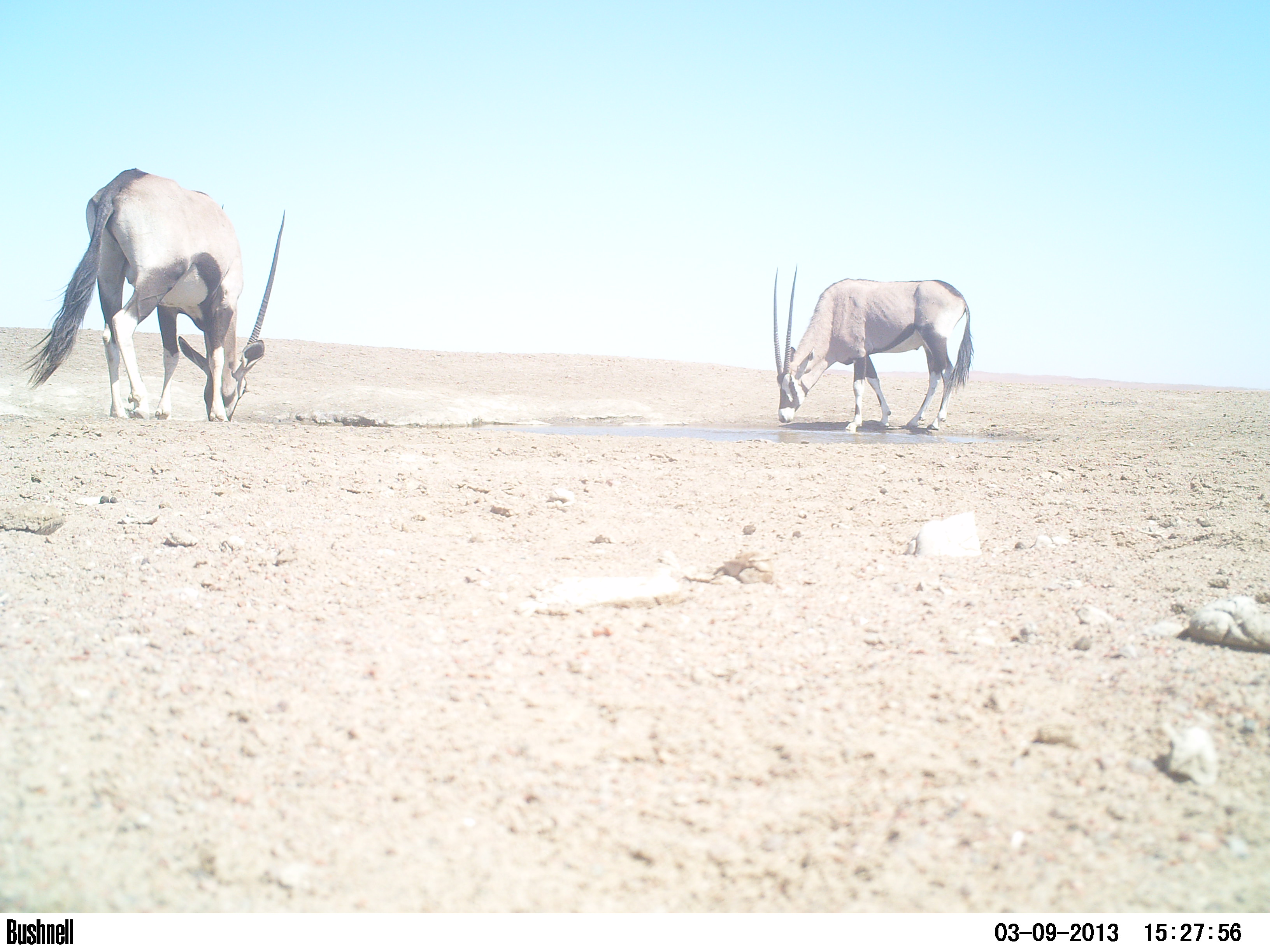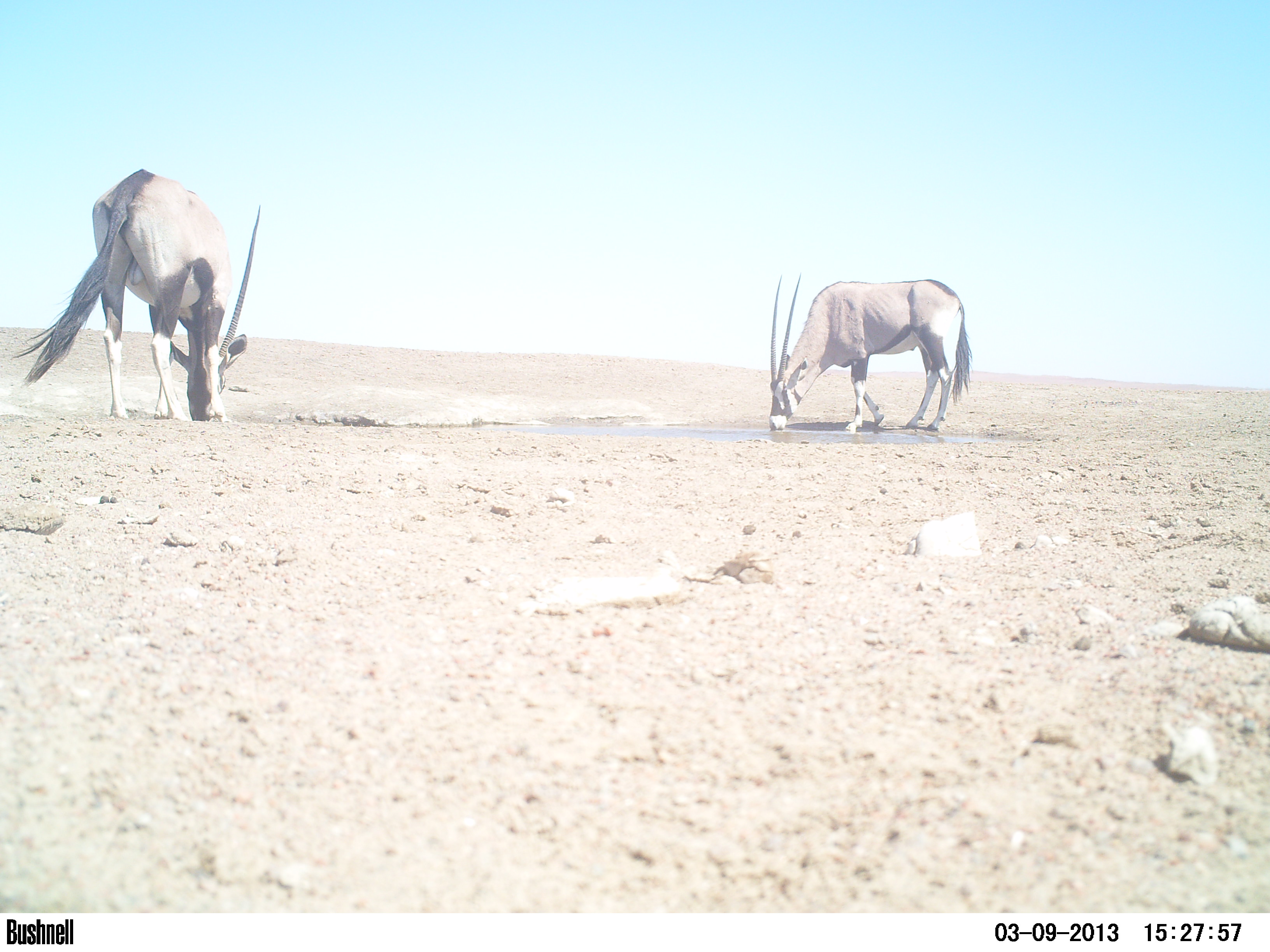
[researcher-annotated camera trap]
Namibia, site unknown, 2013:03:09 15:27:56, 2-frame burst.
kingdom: Animalia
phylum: Chordata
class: Mammalia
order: Artiodactyla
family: Bovidae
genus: Oryx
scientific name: Oryx gazella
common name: gemsbok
Oryx gazella (gemsbok).